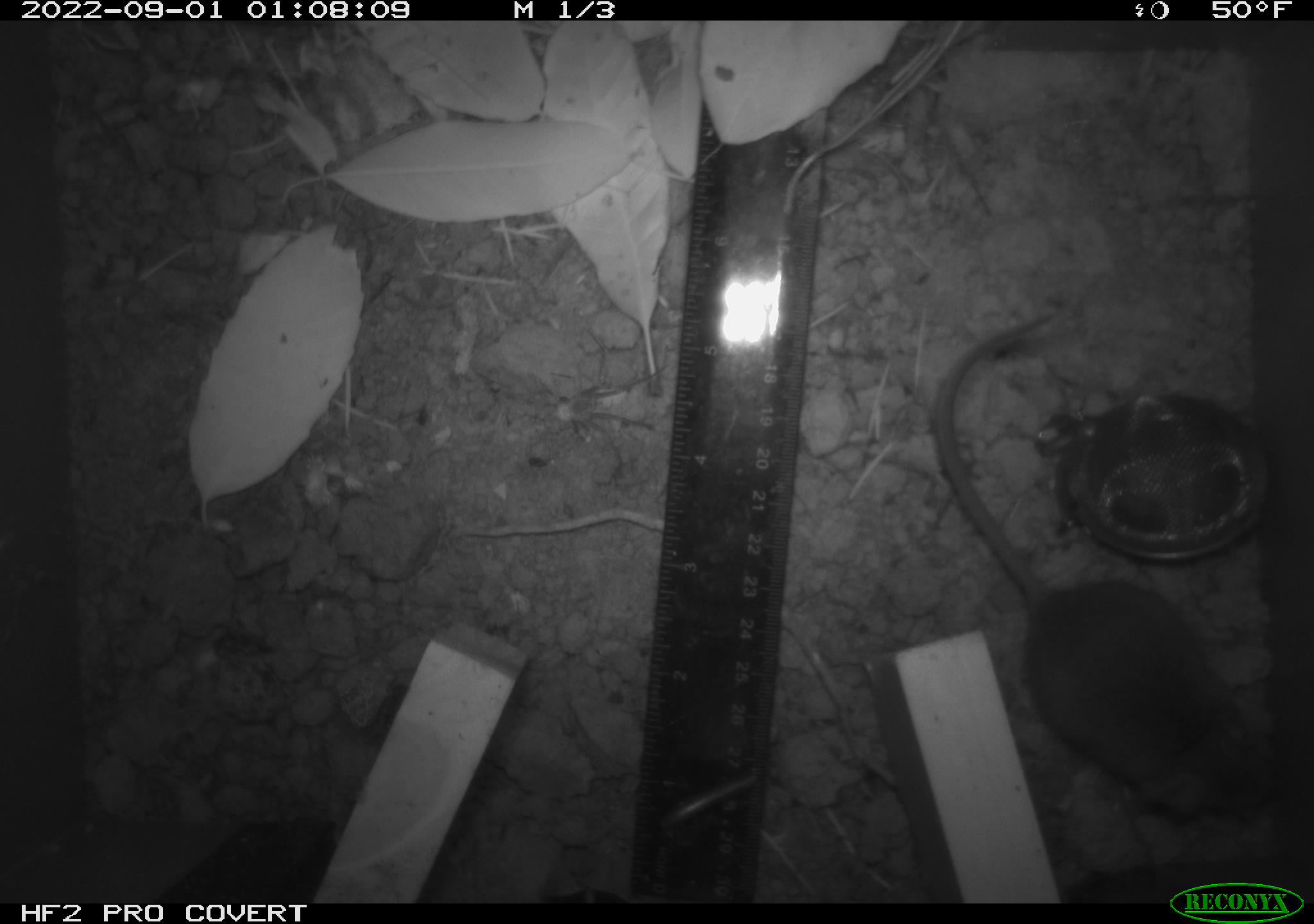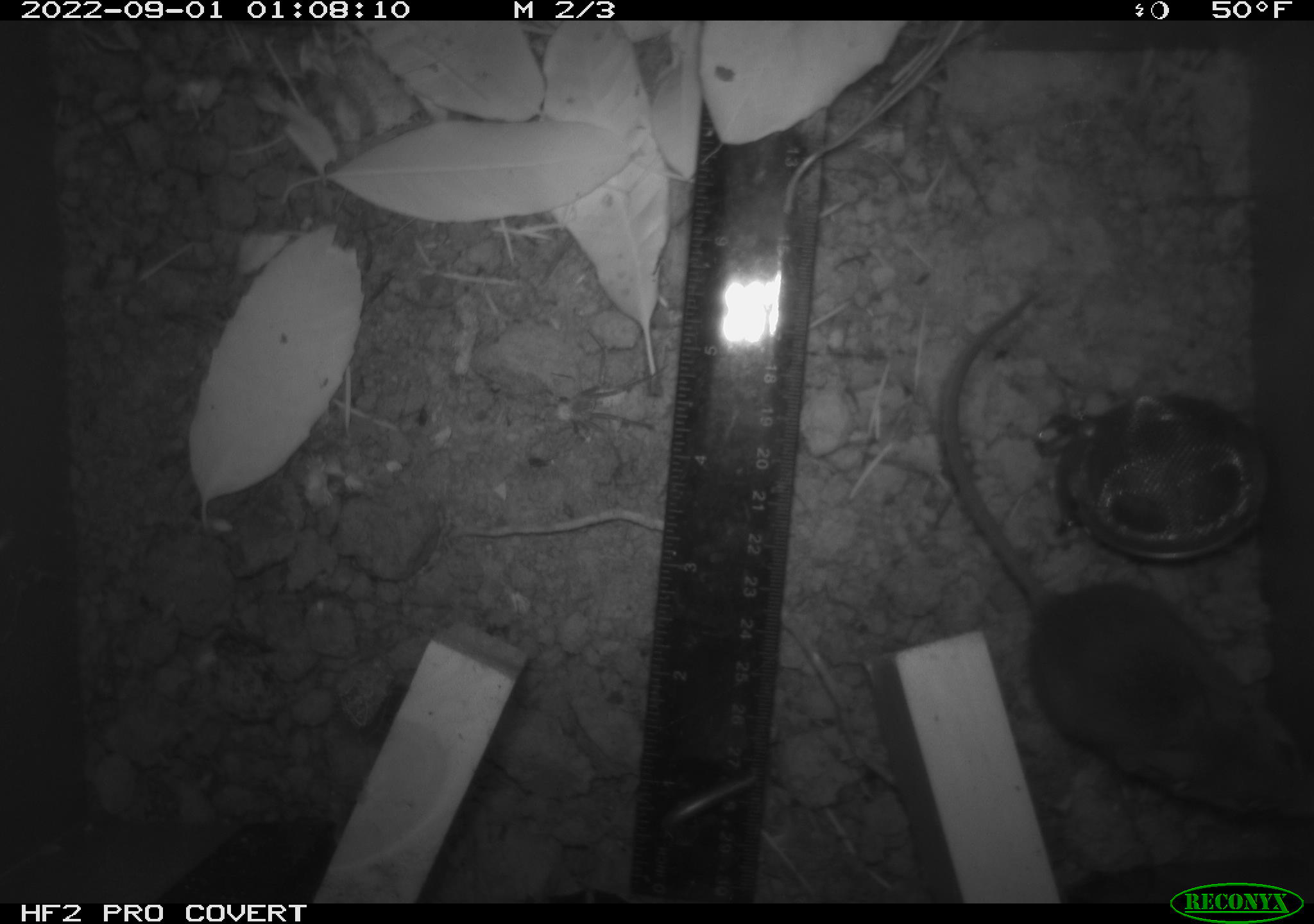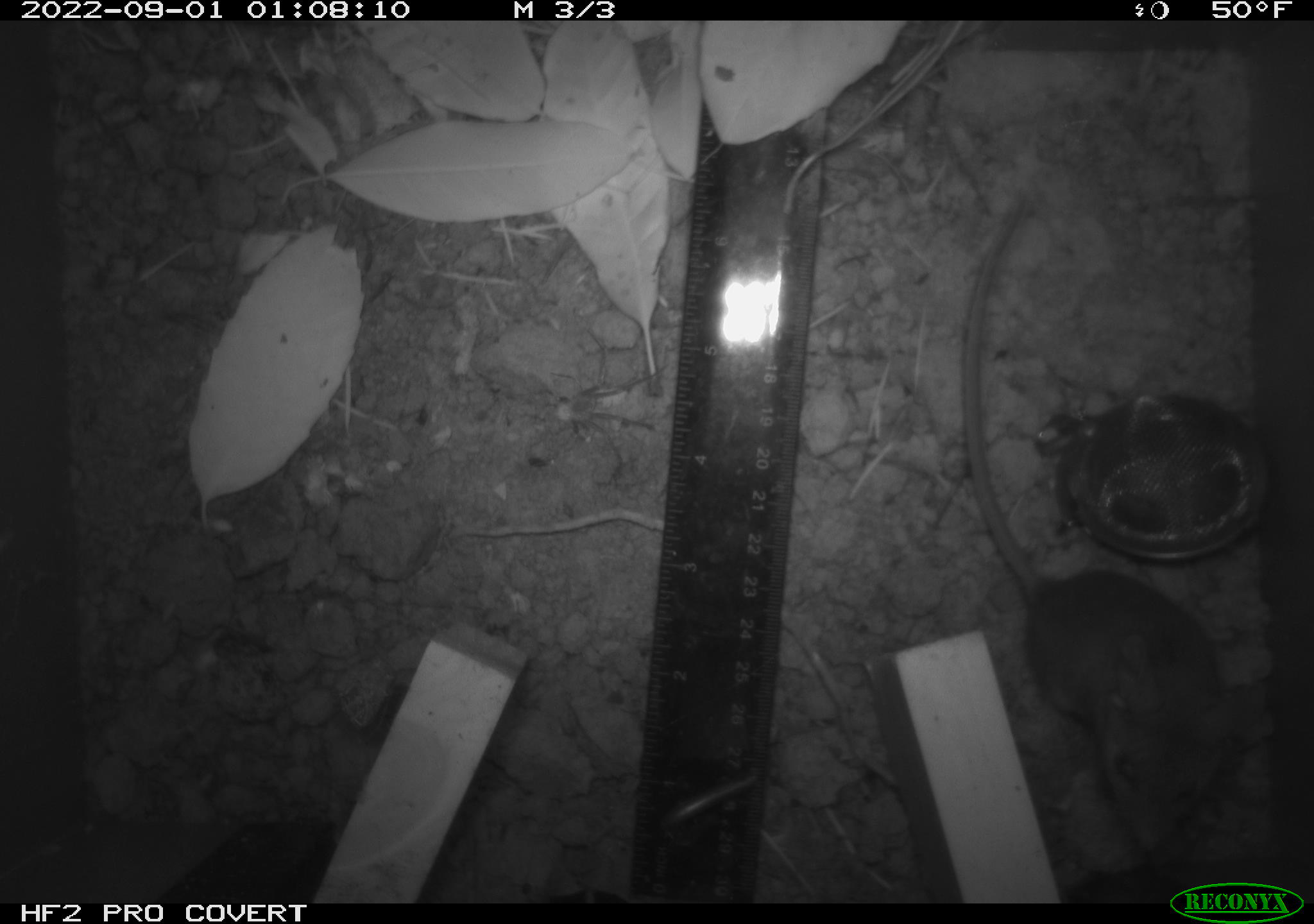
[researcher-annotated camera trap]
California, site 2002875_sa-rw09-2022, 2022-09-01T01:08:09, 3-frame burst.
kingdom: Animalia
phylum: Chordata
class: Mammalia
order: Rodentia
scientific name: Rodentia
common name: rodent